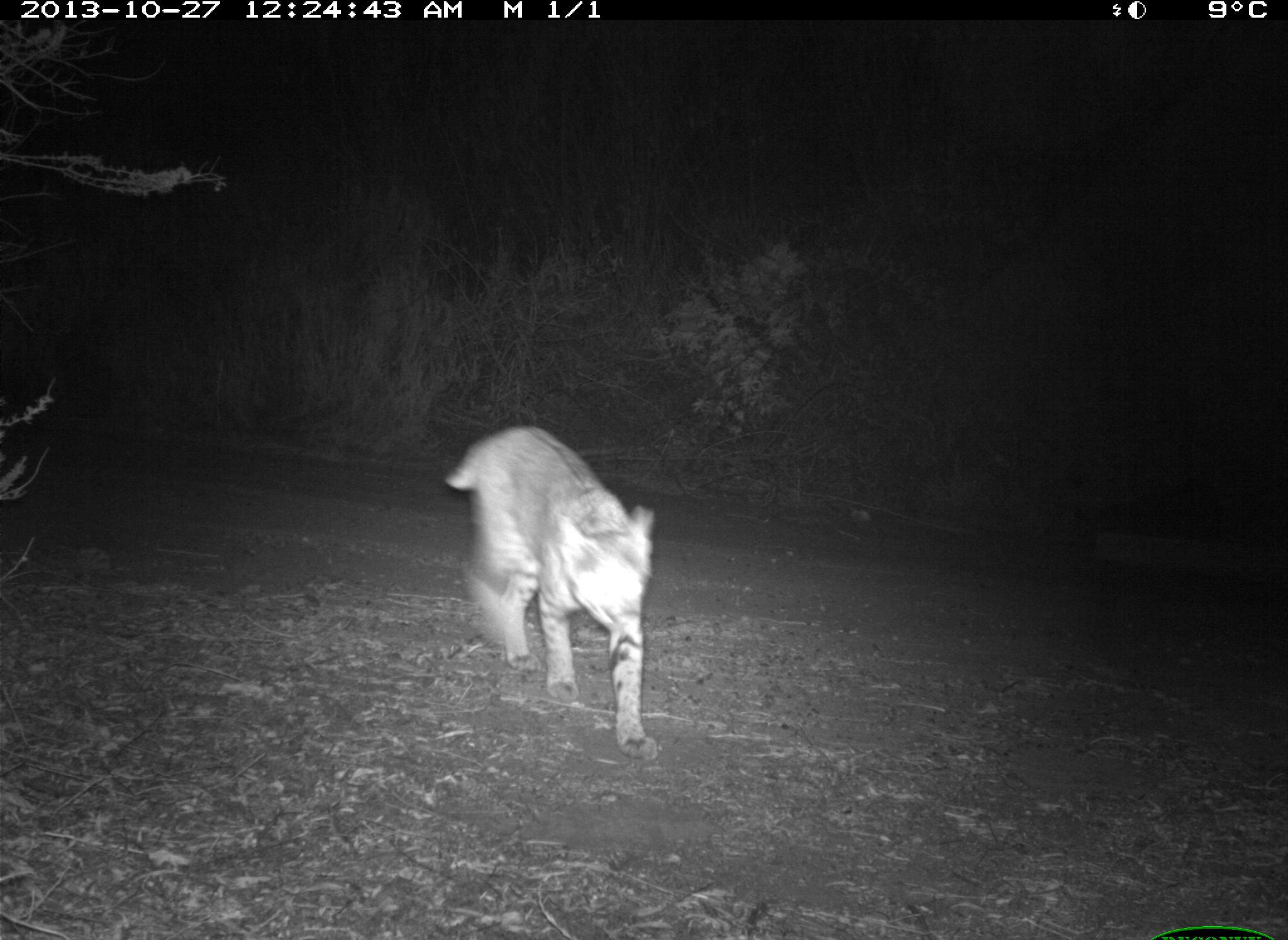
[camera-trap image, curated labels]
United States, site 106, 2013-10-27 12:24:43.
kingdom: Animalia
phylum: Chordata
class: Mammalia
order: Carnivora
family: Felidae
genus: Lynx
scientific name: Lynx rufus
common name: bobcat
Bobcat (Lynx rufus).